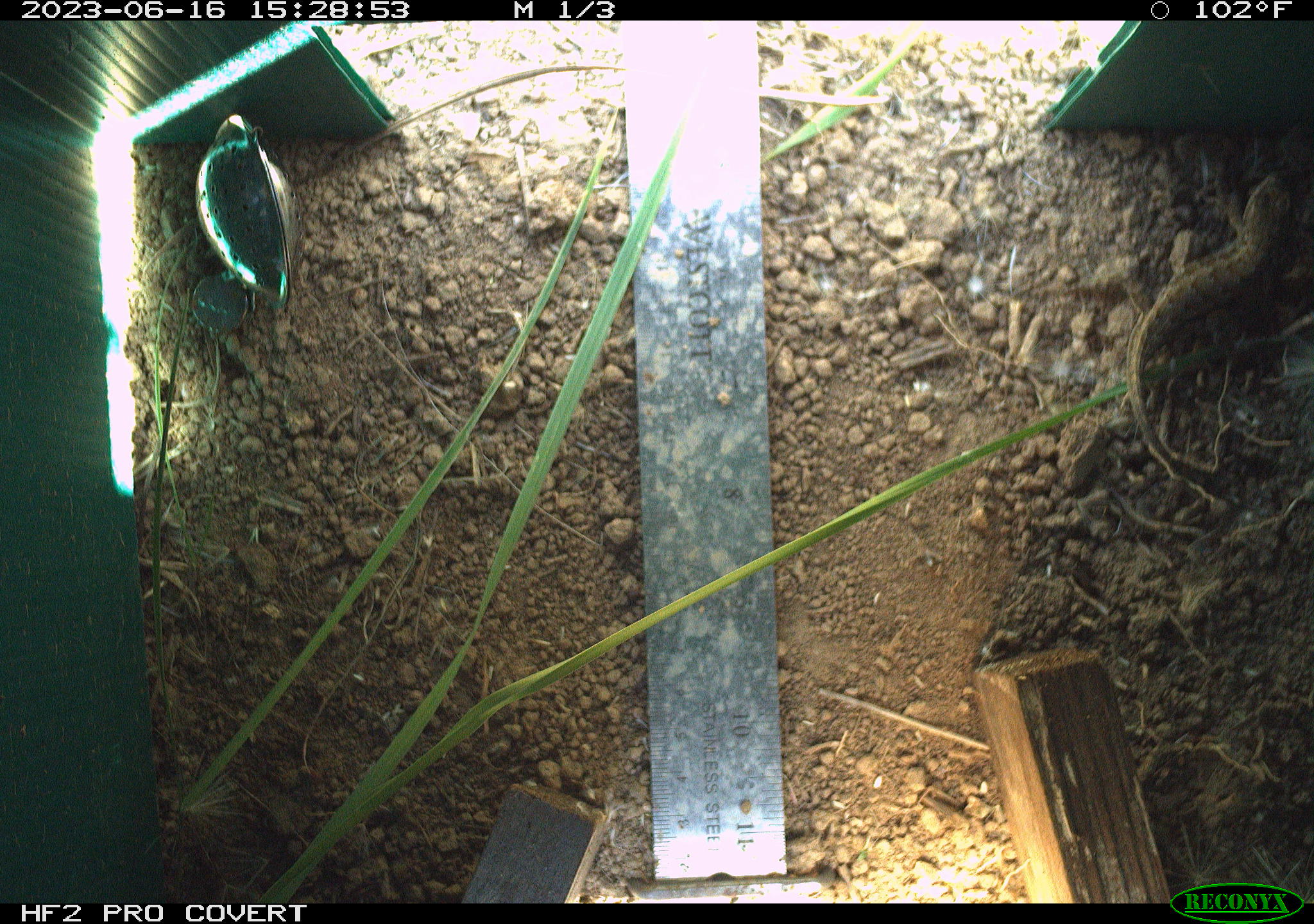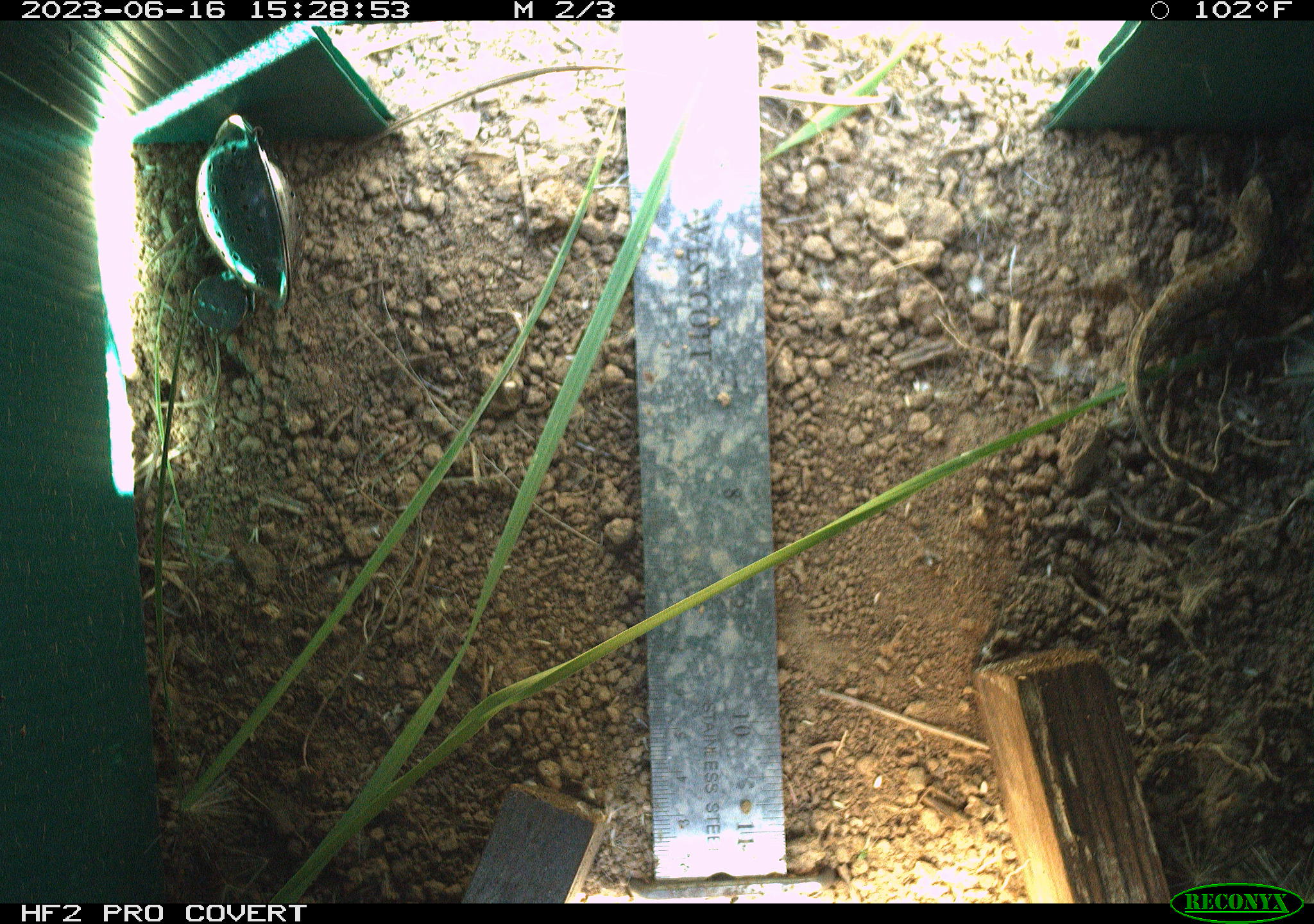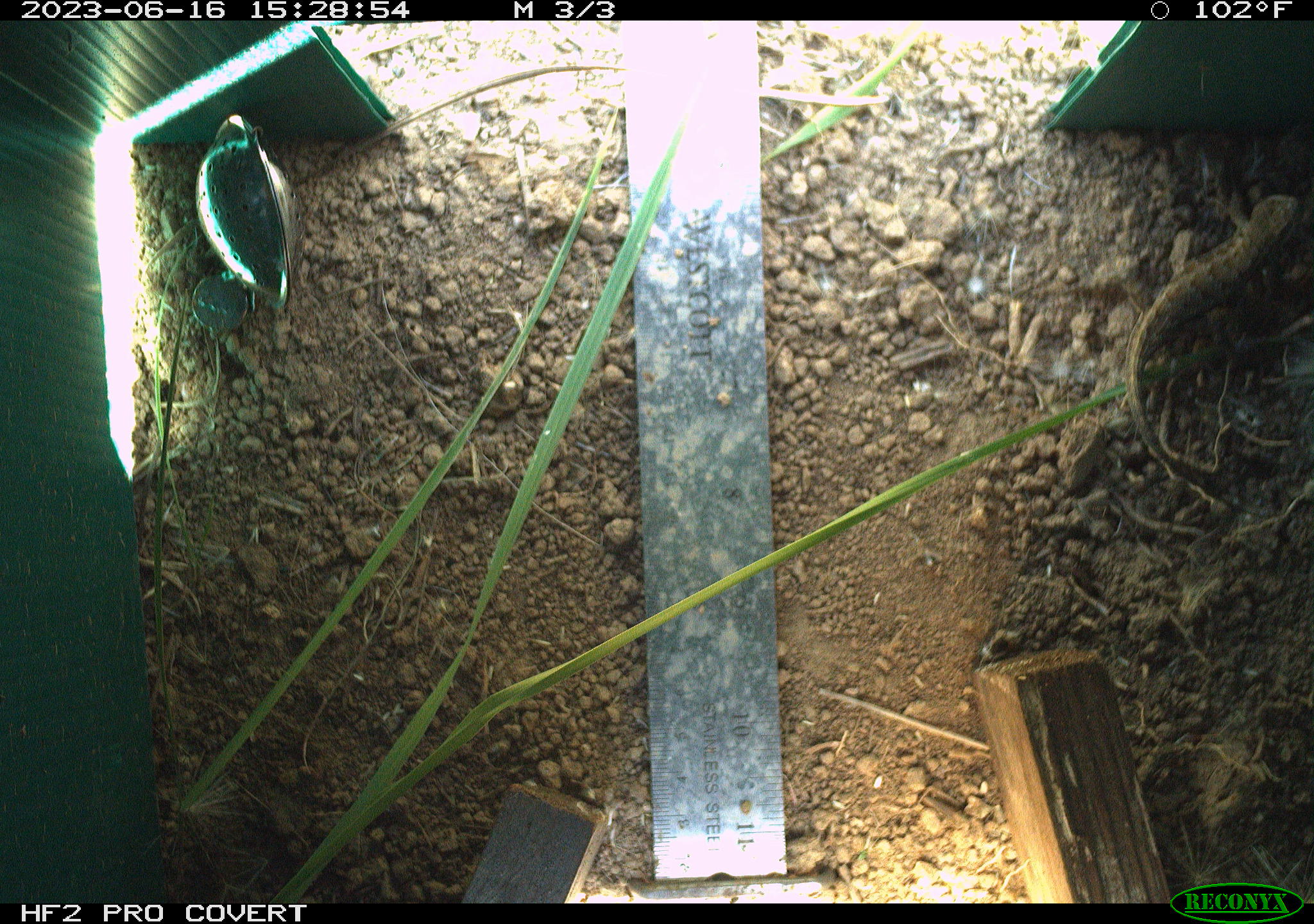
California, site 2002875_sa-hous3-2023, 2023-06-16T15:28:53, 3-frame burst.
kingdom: Animalia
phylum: Chordata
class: Reptilia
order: Squamata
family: Phrynosomatidae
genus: Sceloporus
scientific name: Sceloporus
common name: spiny lizards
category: sceloporus species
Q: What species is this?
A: Sceloporus species (spiny lizards) (Sceloporus).